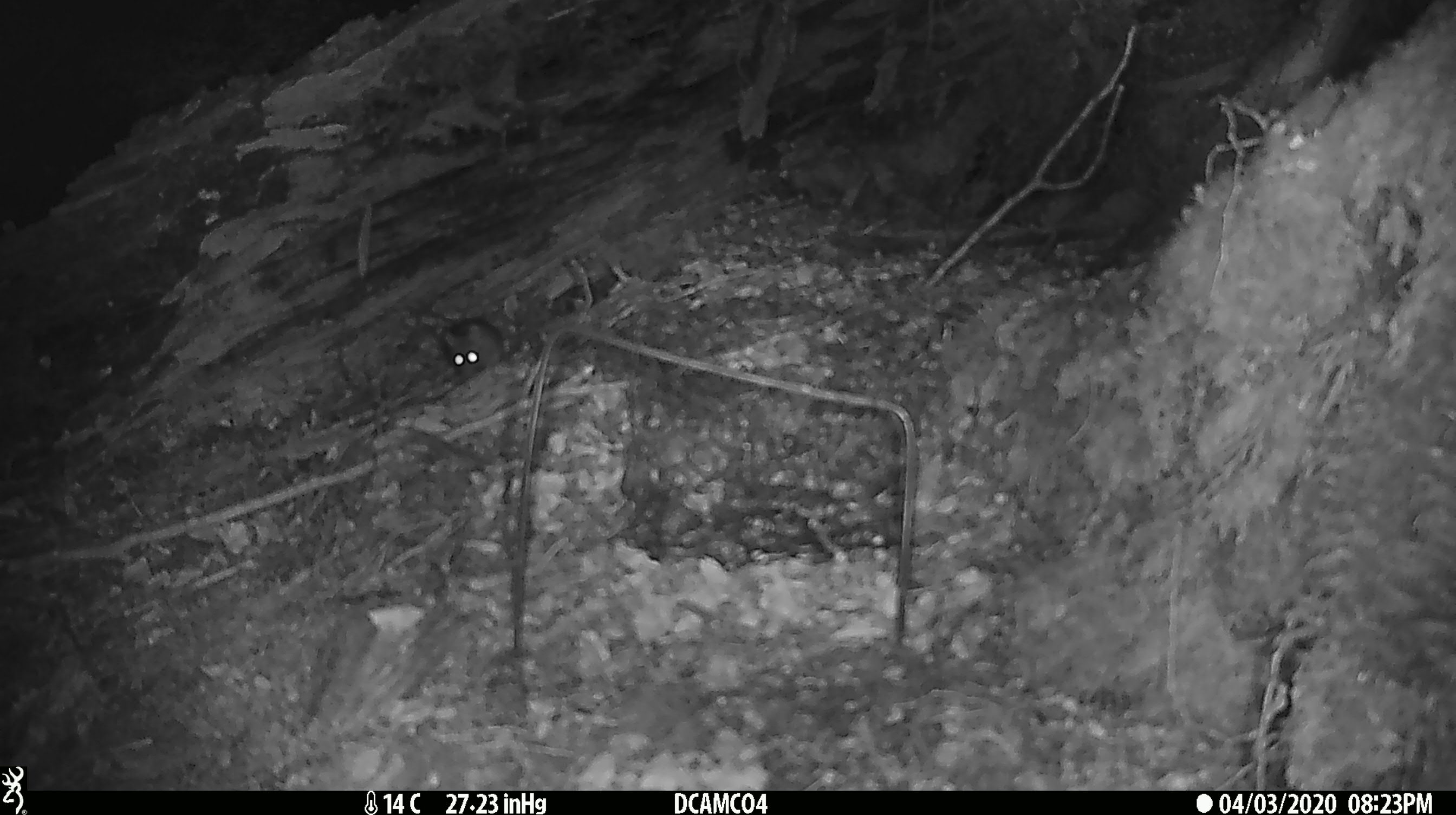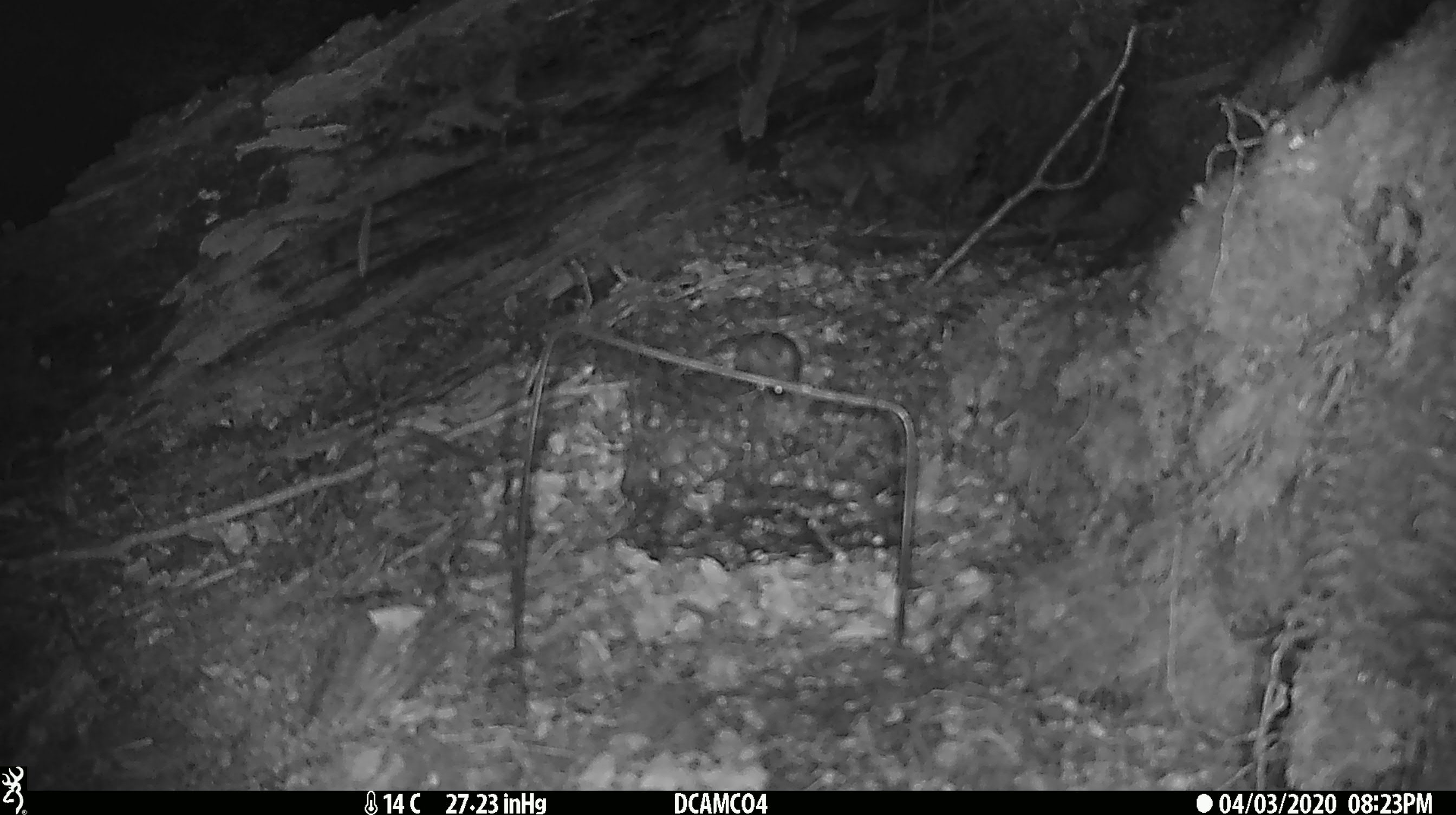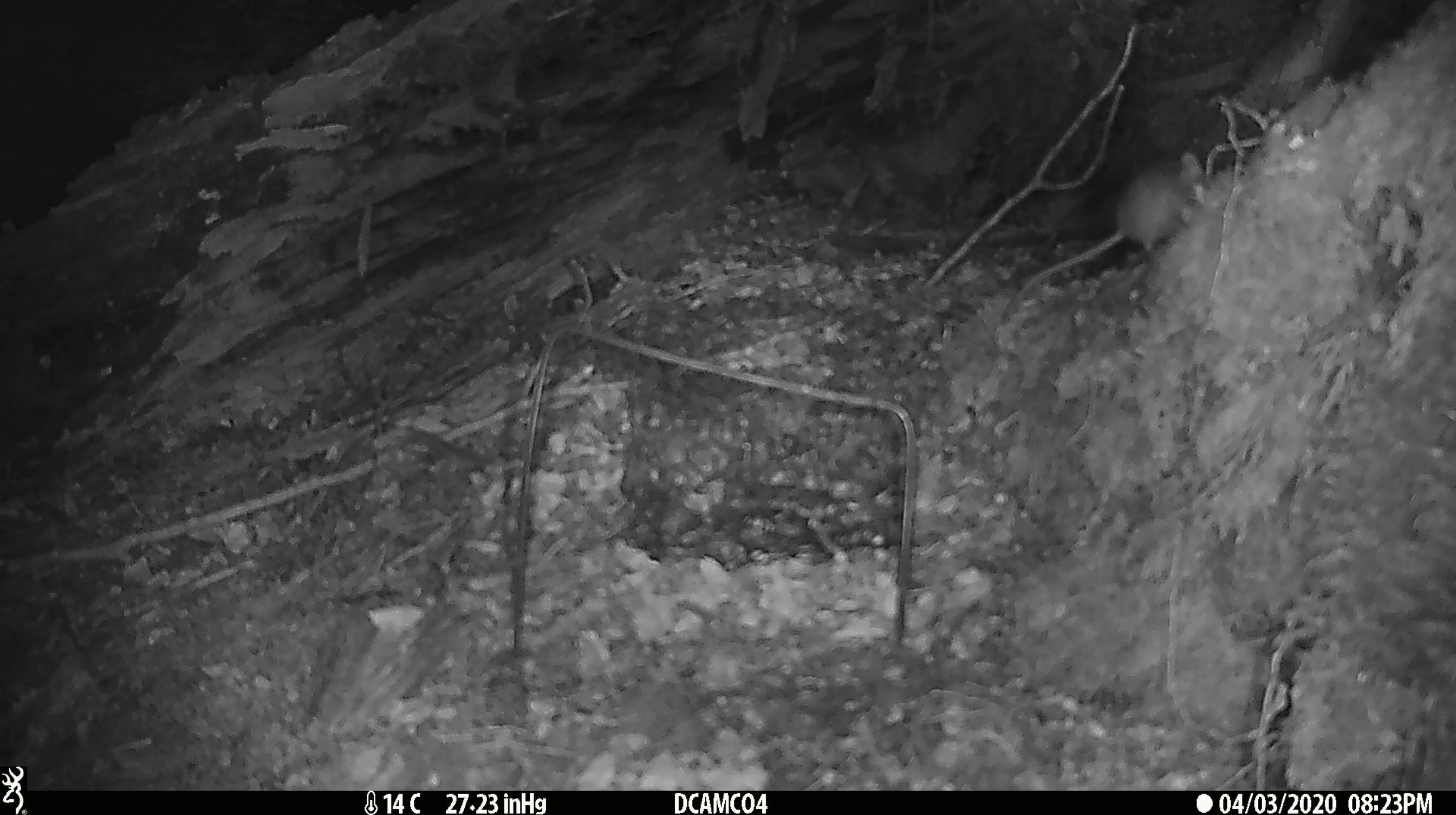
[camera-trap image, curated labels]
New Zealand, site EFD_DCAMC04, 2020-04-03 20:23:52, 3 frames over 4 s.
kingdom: Animalia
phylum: Chordata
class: Mammalia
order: Rodentia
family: Muridae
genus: Mus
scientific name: Mus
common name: mouse